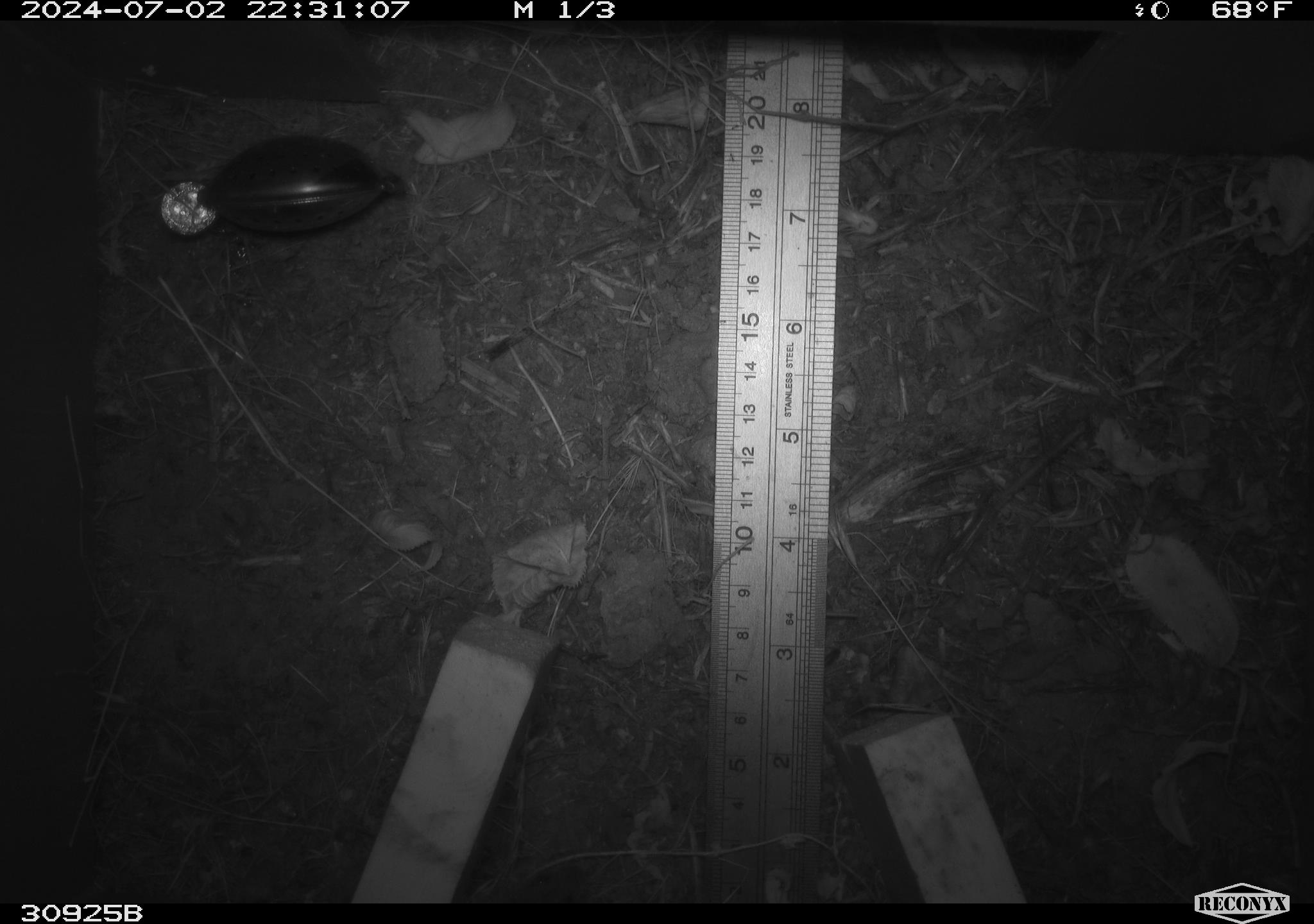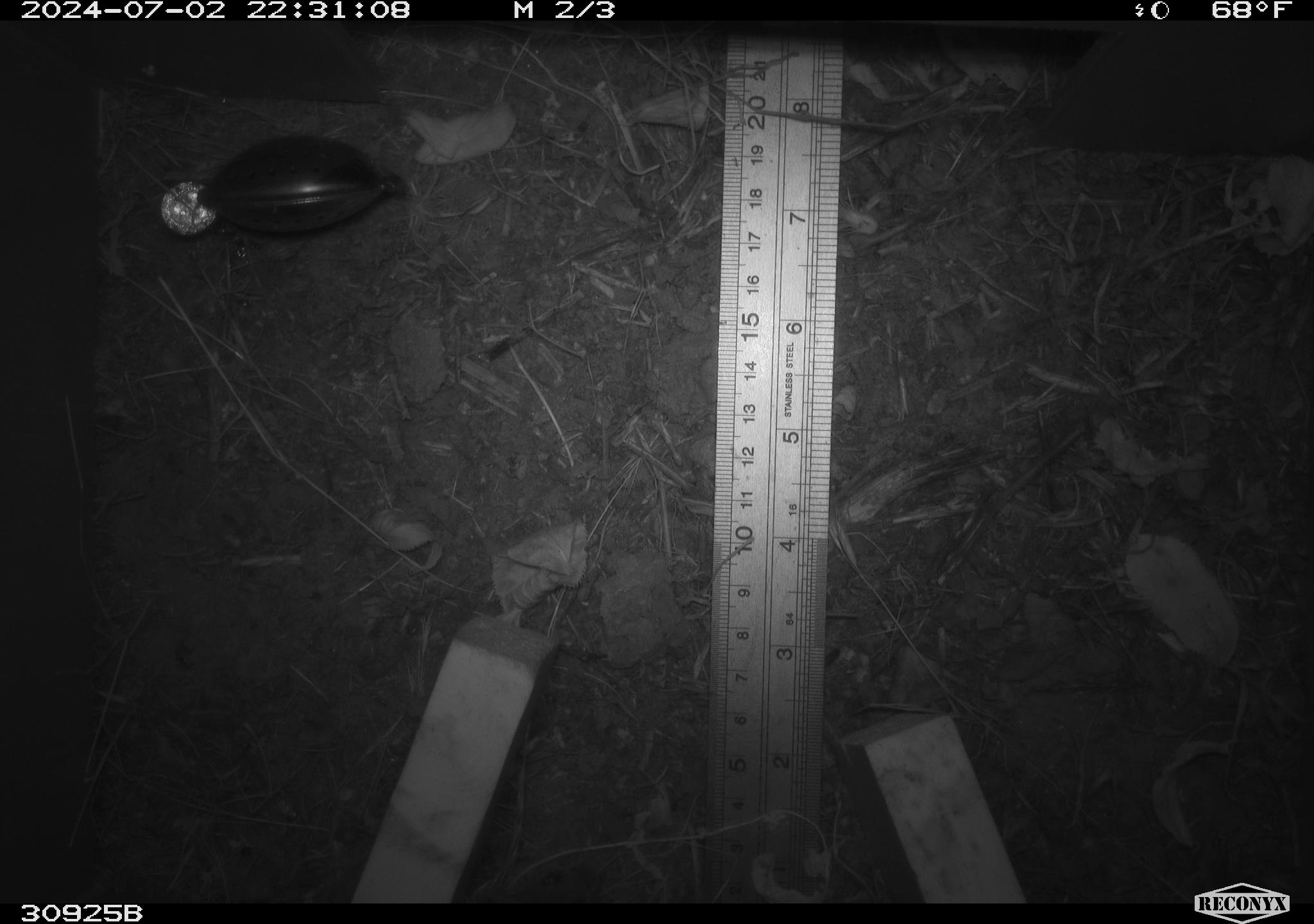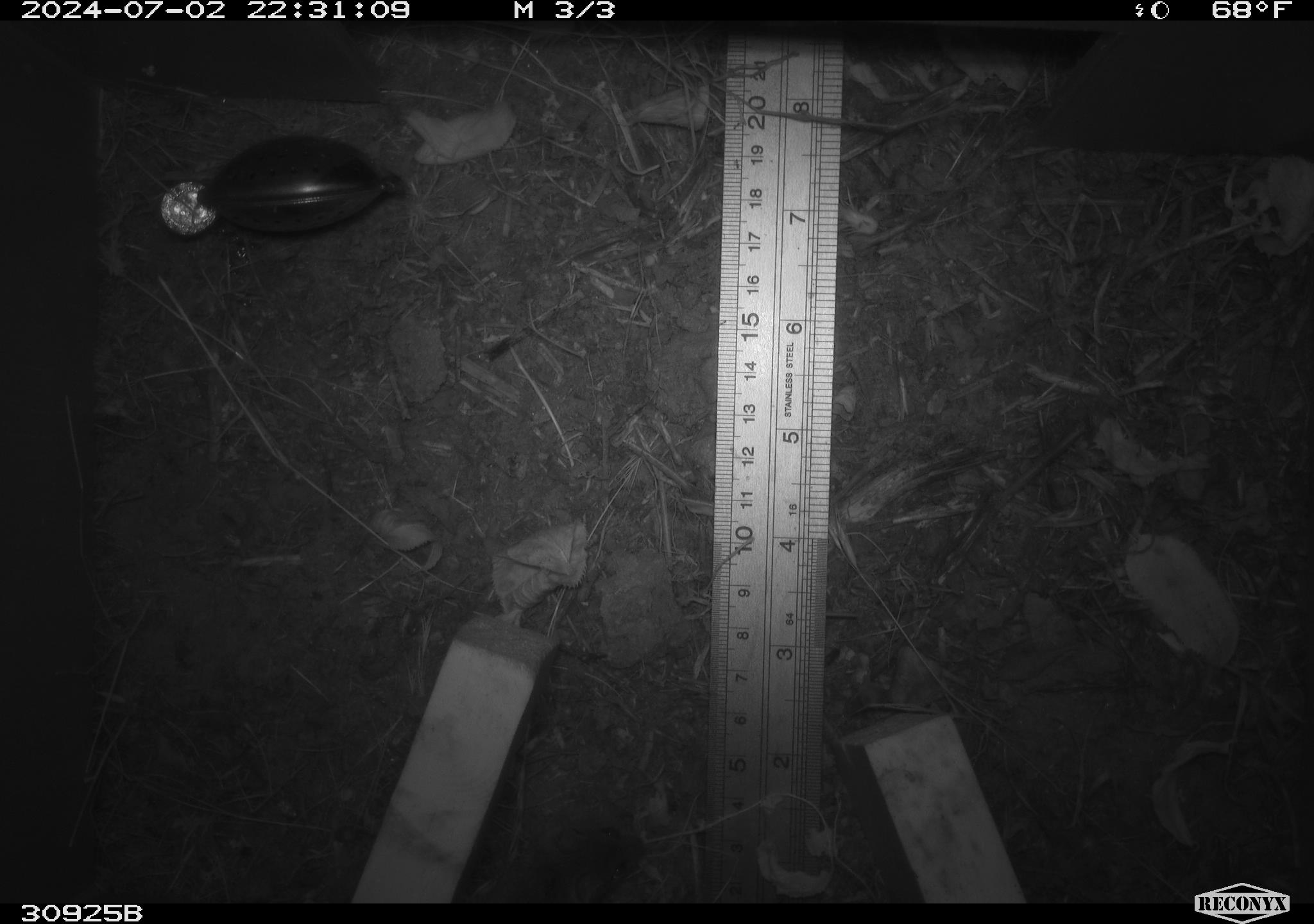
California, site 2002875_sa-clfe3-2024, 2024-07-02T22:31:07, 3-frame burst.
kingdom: Animalia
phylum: Chordata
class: Mammalia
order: Rodentia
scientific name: Rodentia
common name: mouse species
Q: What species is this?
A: Mouse species (Rodentia).